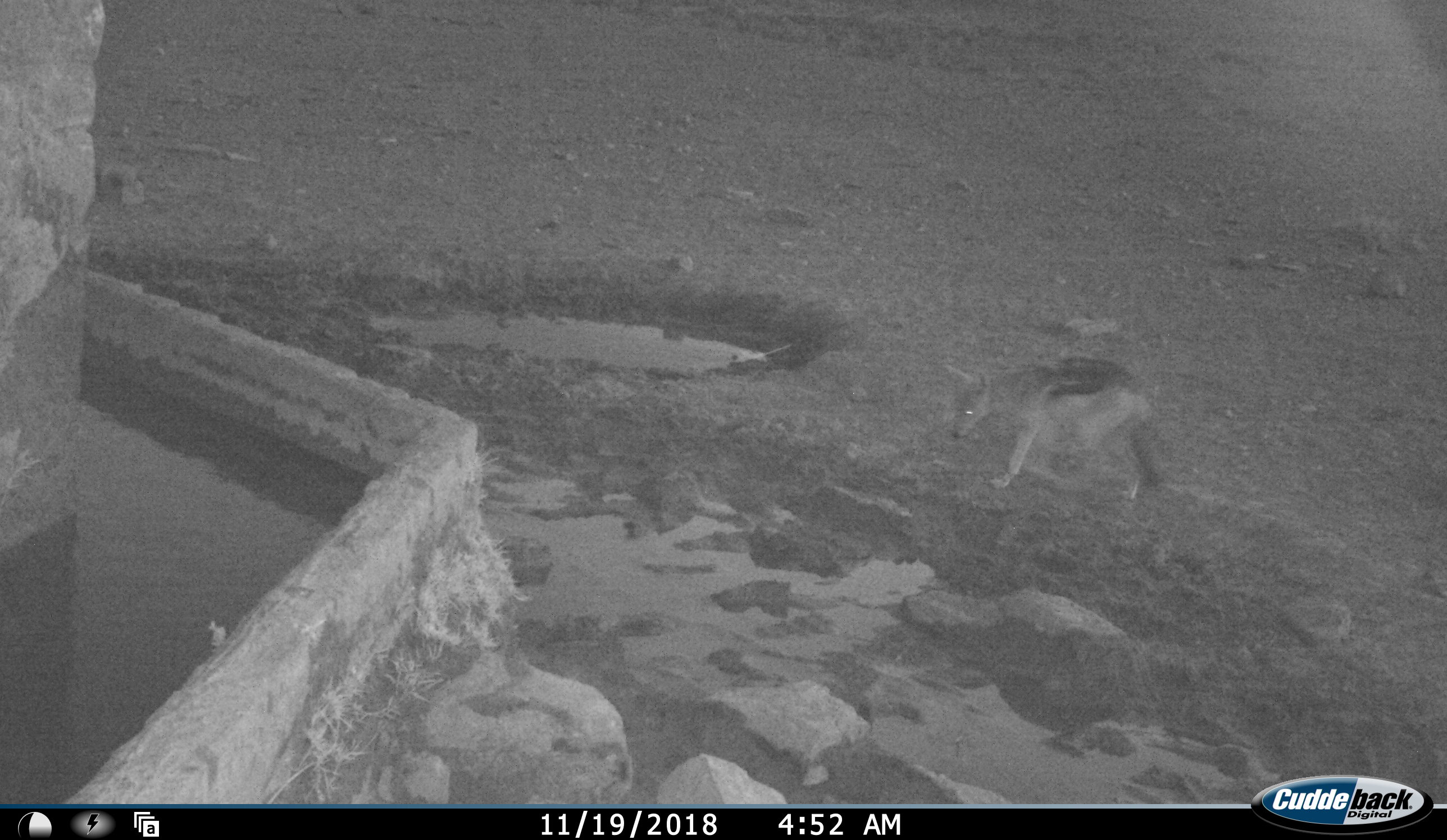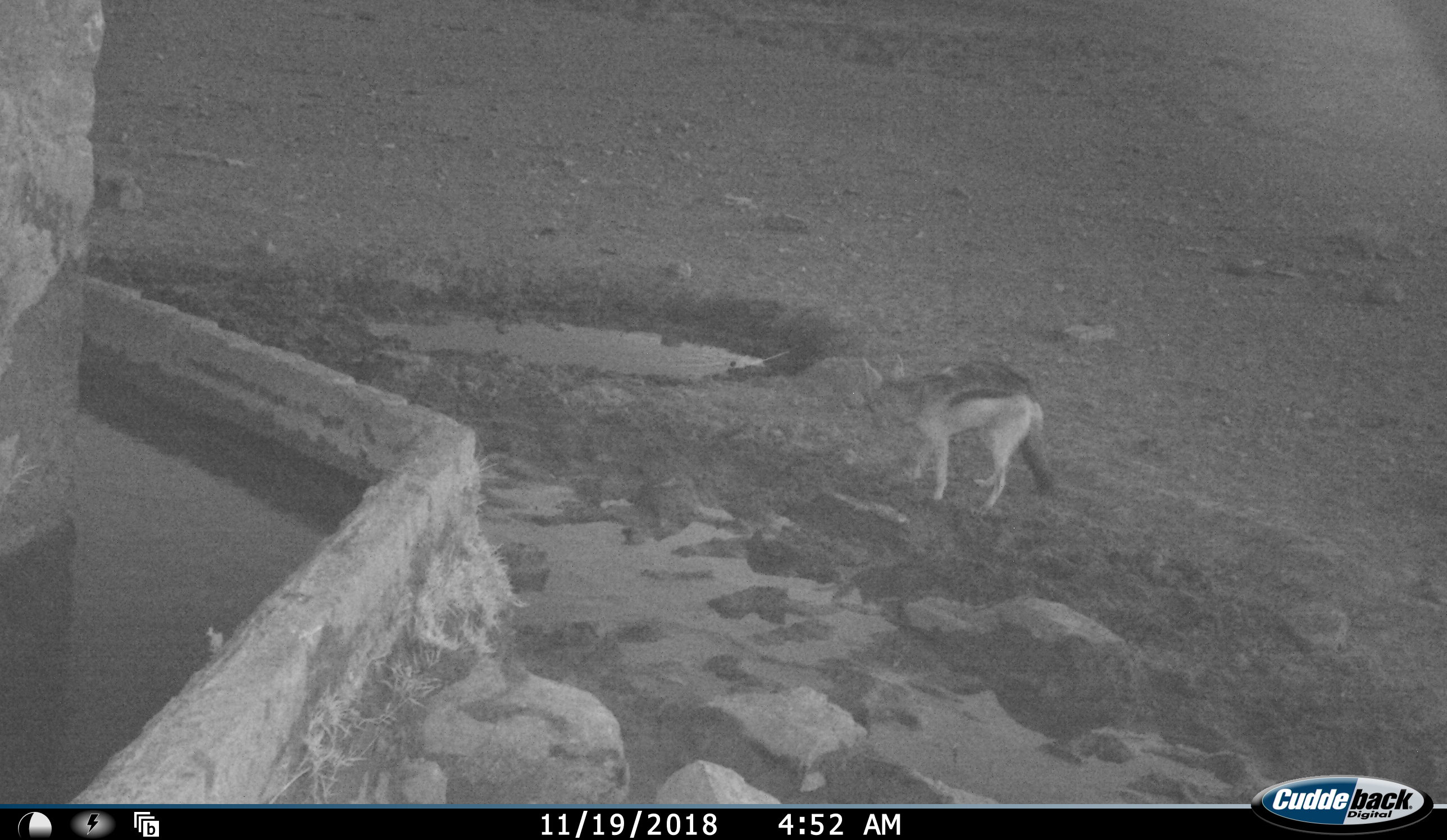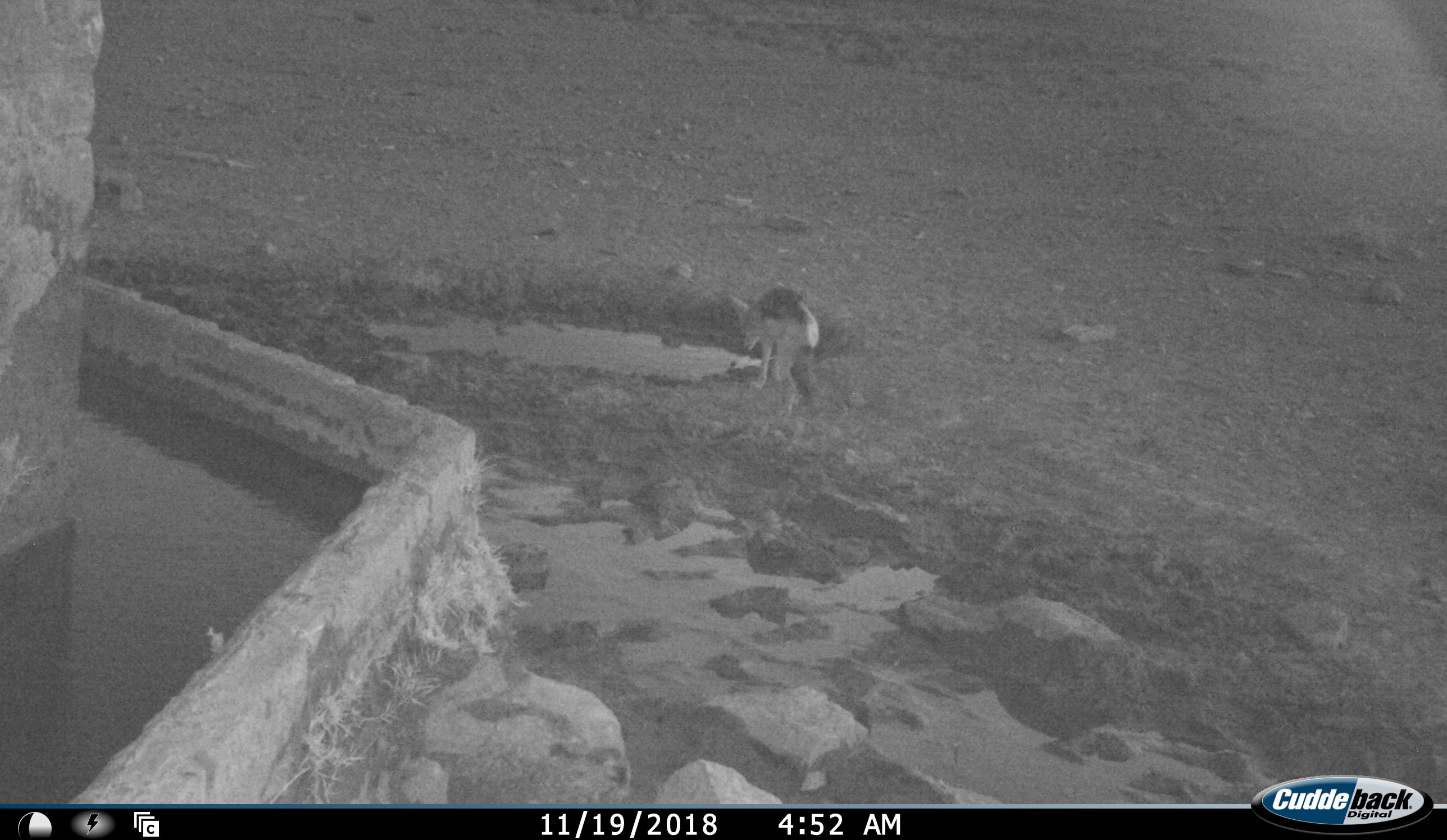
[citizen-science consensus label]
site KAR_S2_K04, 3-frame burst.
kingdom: Animalia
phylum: Chordata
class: Mammalia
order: Carnivora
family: Canidae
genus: Lupulella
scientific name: Lupulella mesomelas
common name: black-backed jackal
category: jackalblackbacked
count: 1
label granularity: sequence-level